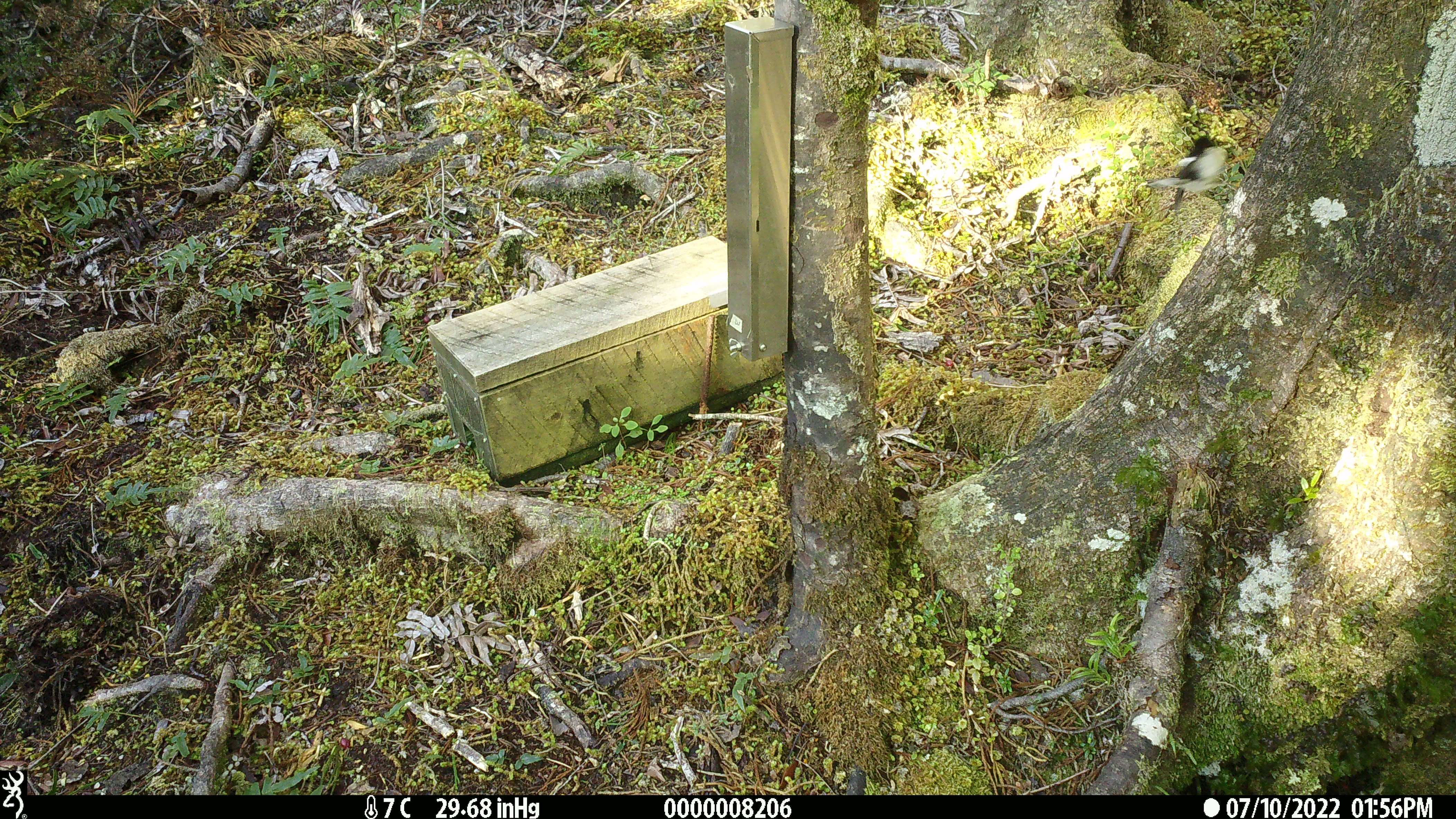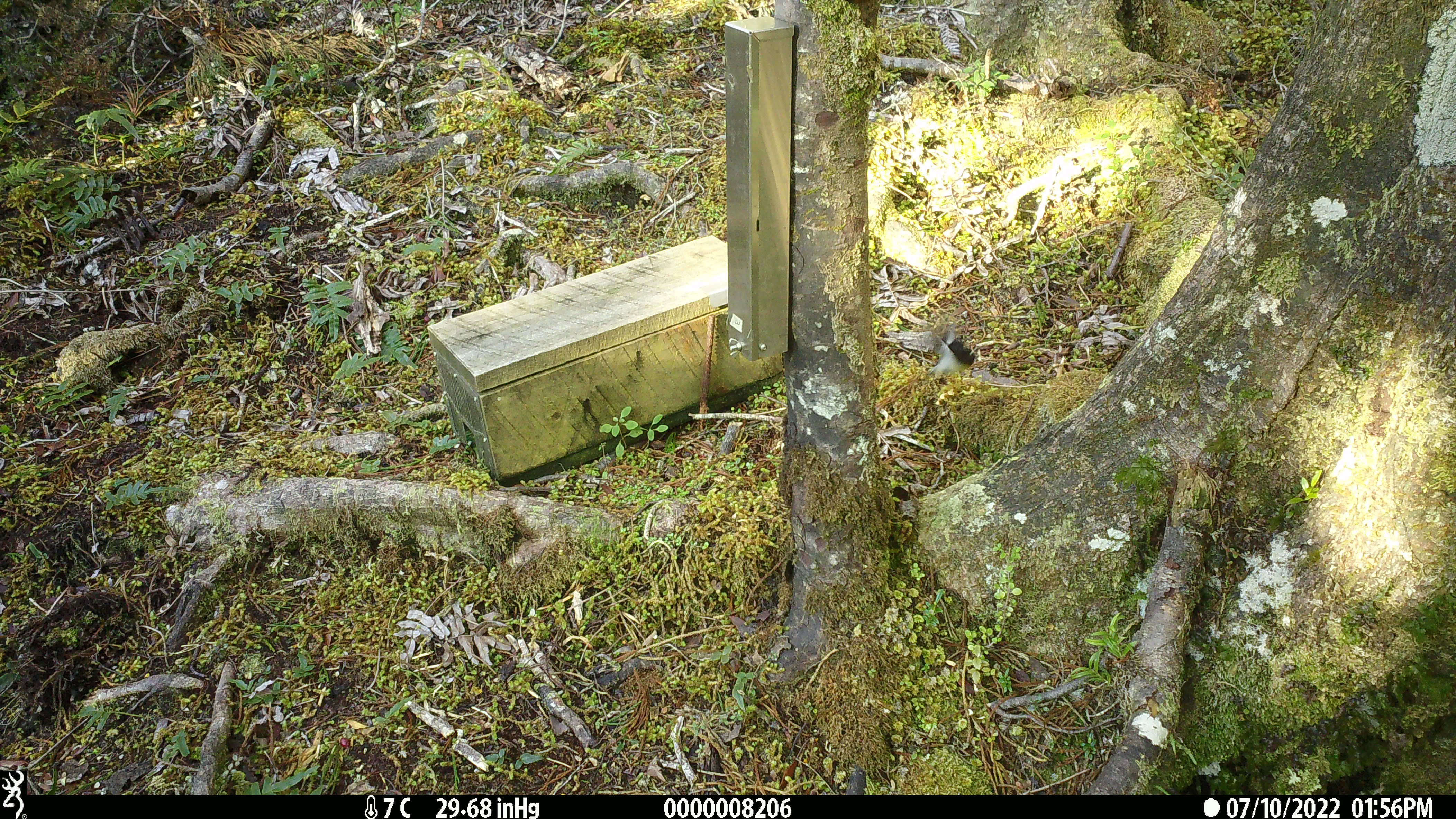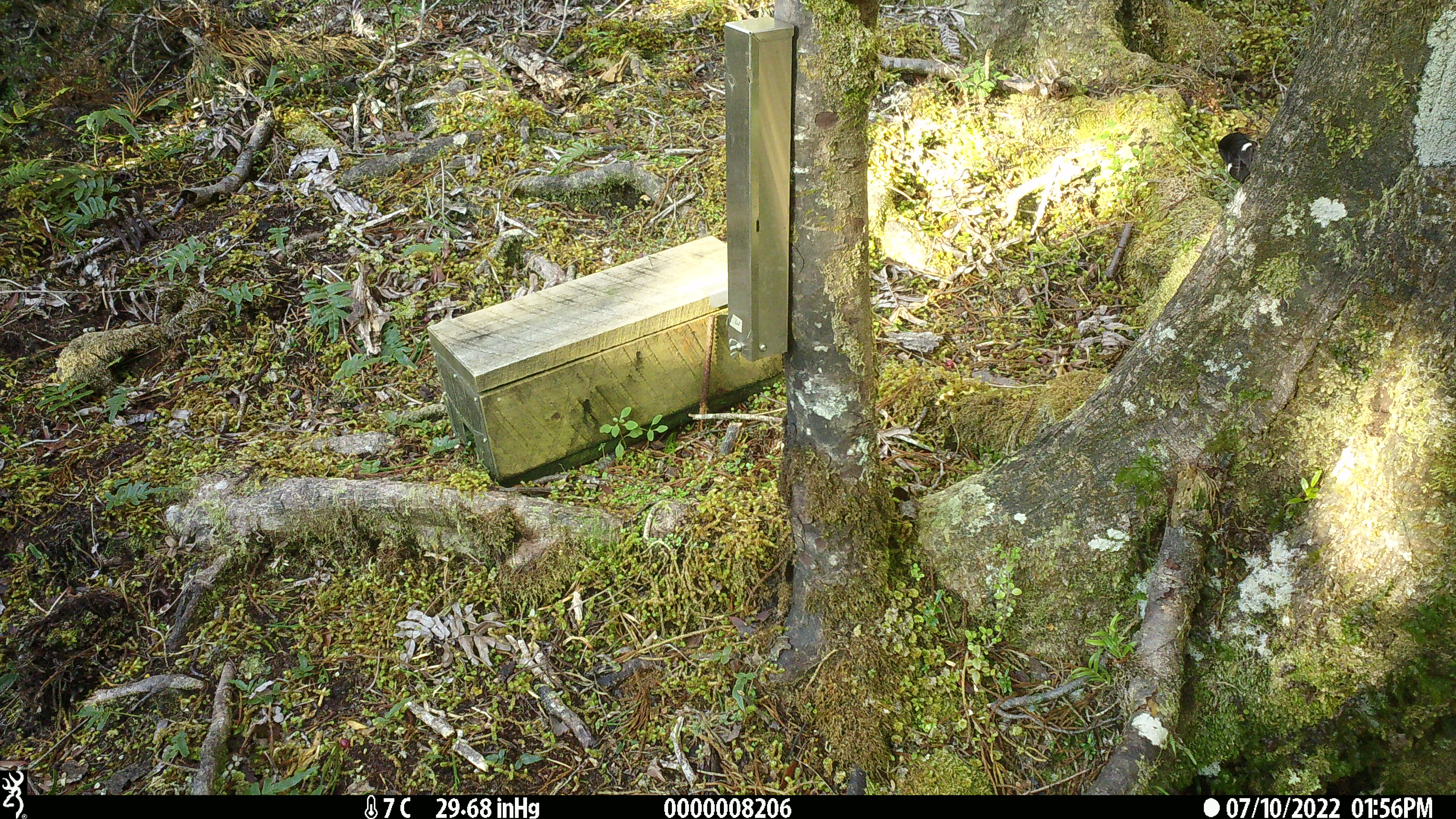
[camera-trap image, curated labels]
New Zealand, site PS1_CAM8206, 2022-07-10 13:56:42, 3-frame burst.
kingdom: Animalia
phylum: Chordata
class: Aves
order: Passeriformes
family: Petroicidae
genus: Petroica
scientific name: Petroica macrocephala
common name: tomtit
Tomtit (Petroica macrocephala).